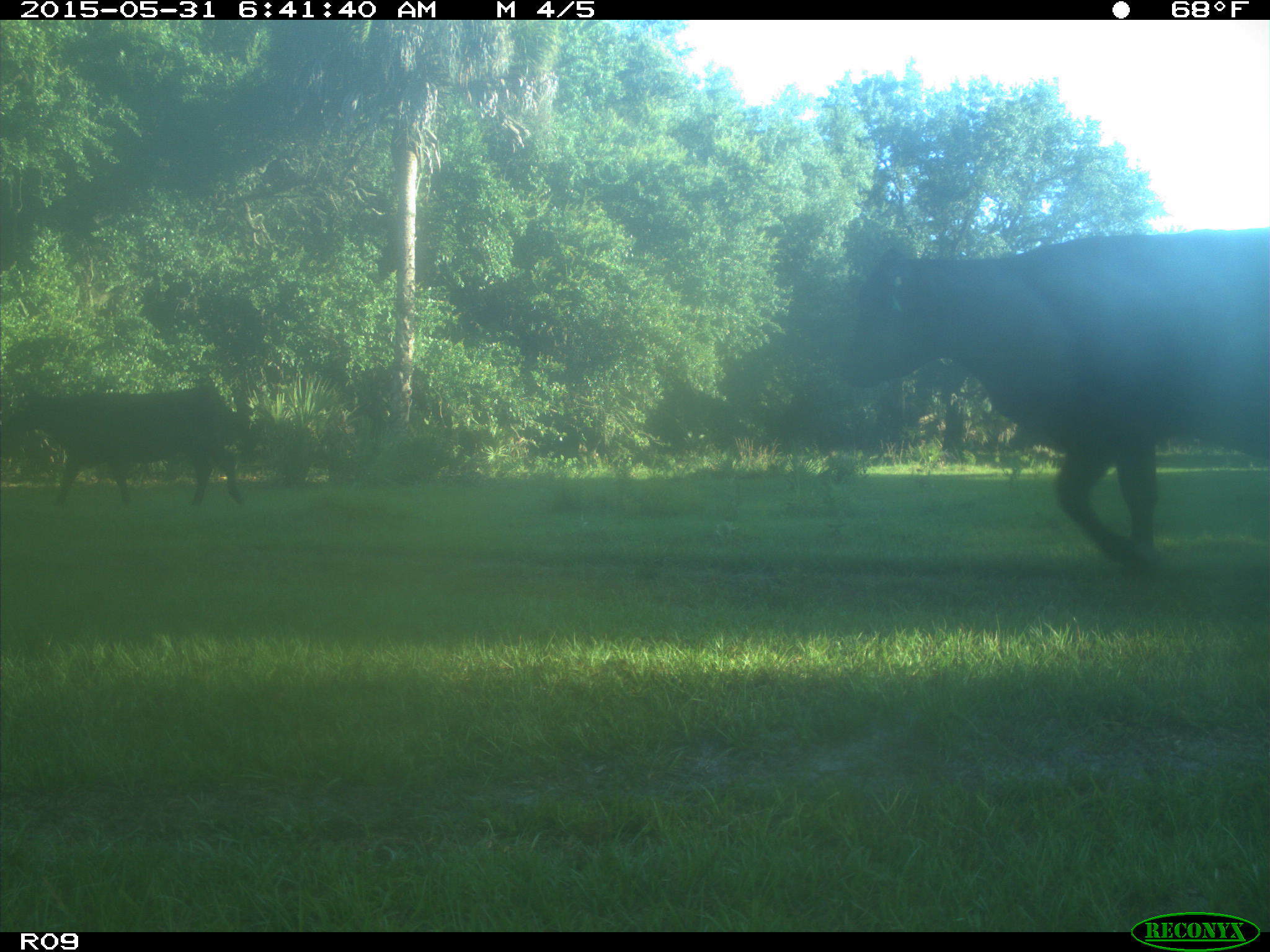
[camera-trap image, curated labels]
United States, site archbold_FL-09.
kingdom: Animalia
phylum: Chordata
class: Mammalia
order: Artiodactyla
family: Bovidae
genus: Bos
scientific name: Bos taurus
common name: domestic cow